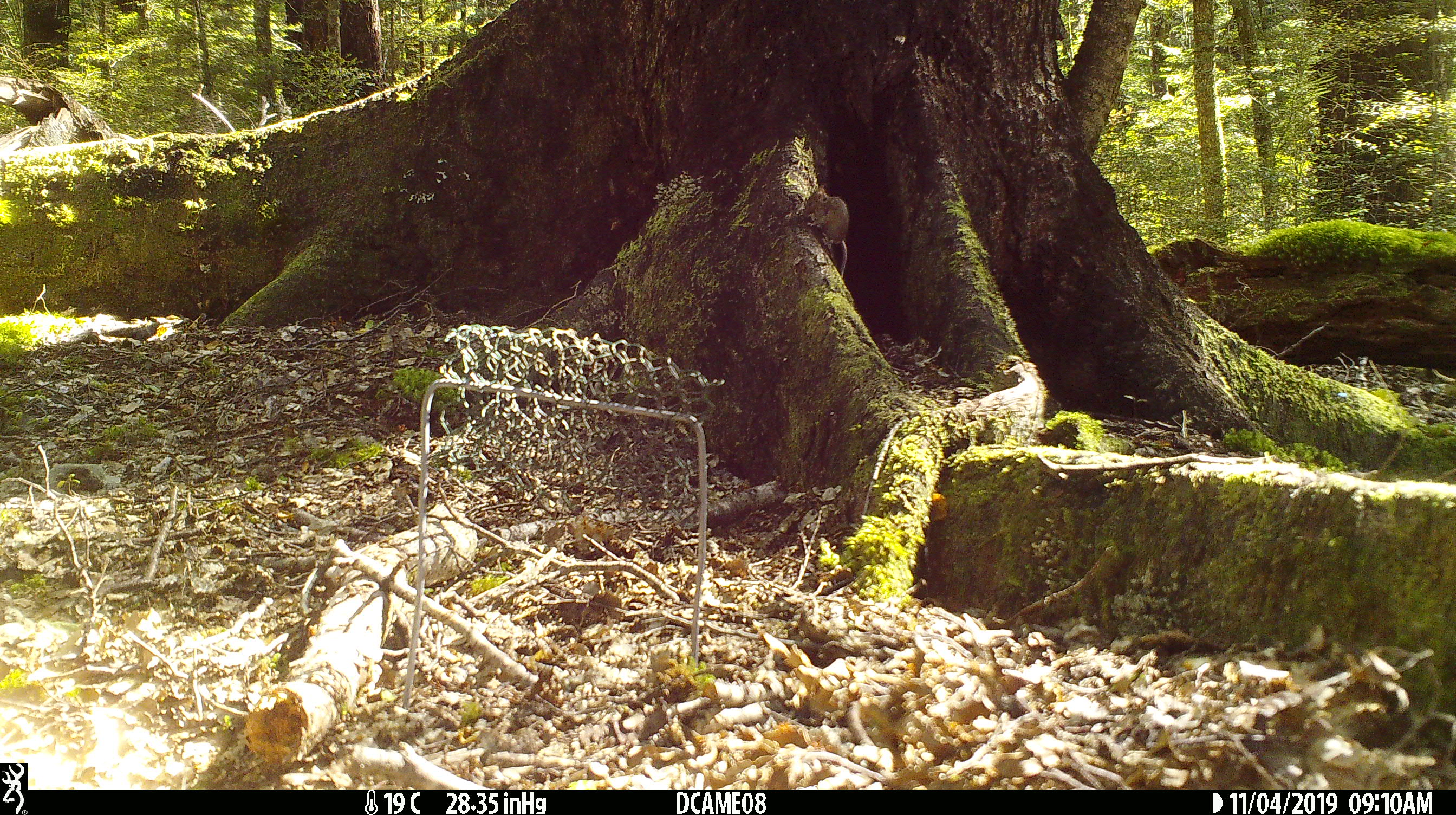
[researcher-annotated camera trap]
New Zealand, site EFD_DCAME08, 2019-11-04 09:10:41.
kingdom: Animalia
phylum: Chordata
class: Mammalia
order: Rodentia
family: Muridae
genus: Mus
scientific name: Mus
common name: mouse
Mouse (Mus).